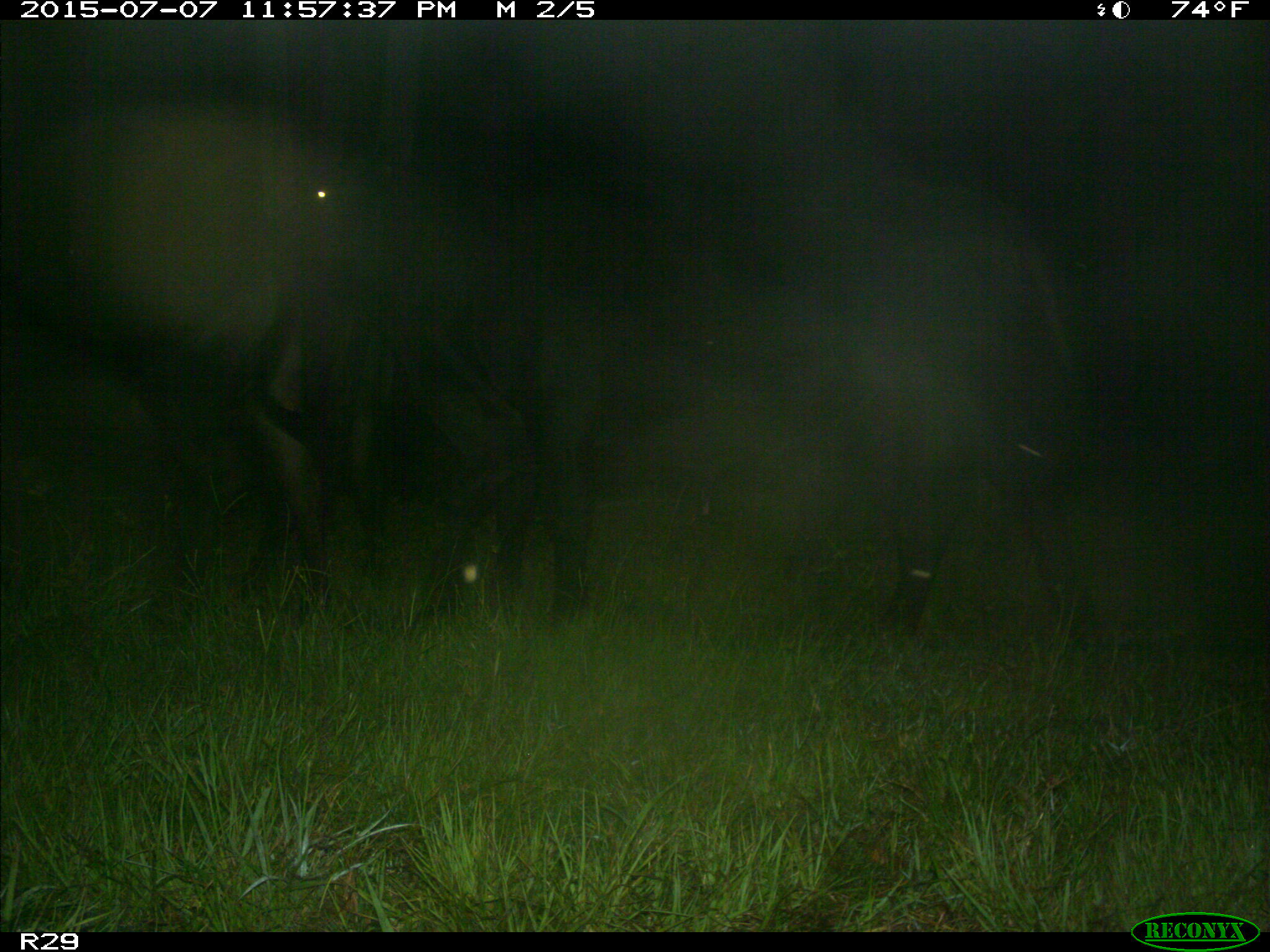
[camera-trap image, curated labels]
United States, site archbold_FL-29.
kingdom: Animalia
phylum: Chordata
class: Mammalia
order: Artiodactyla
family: Bovidae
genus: Bos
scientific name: Bos taurus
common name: domestic cow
Bos taurus (domestic cow).